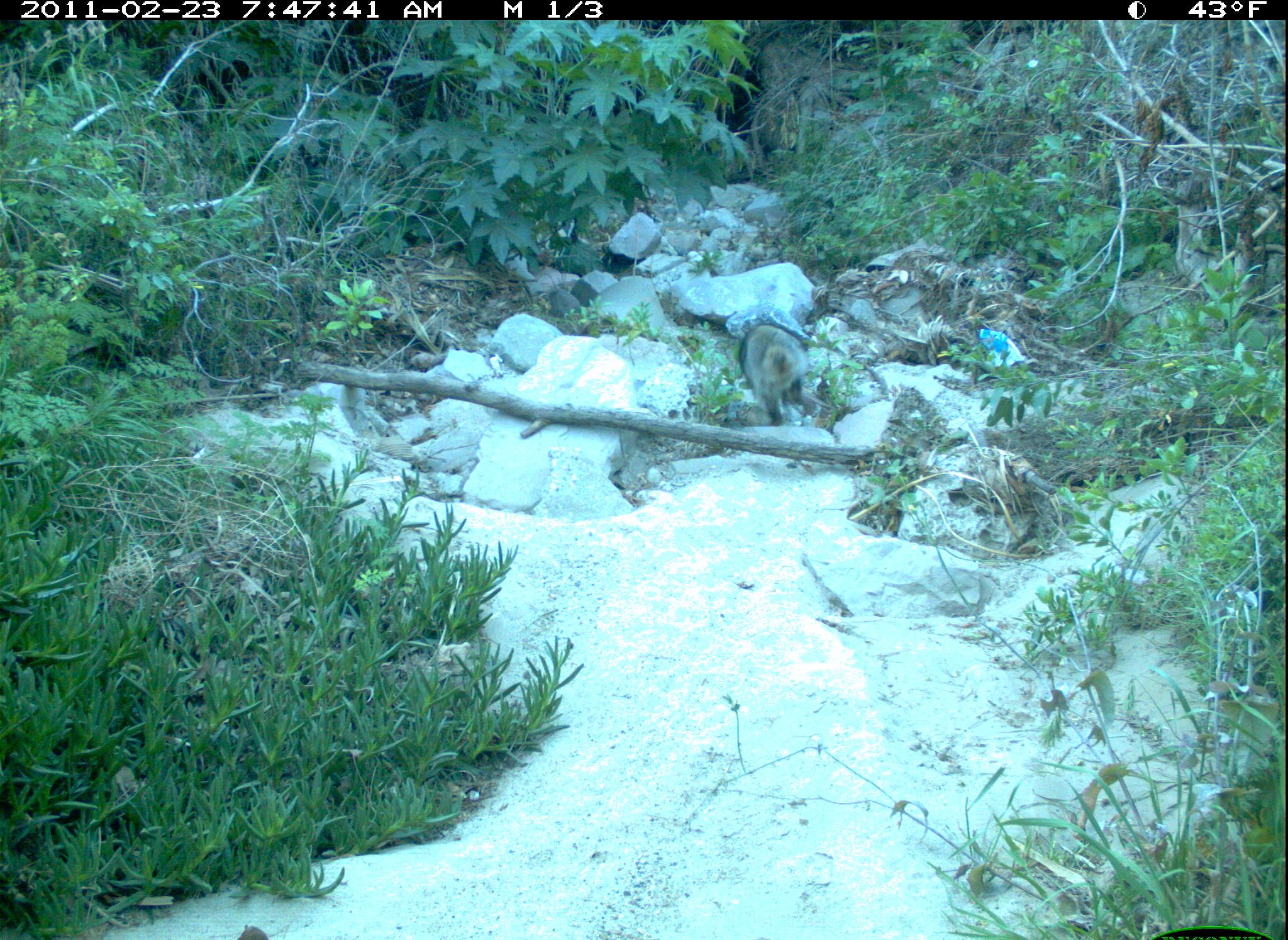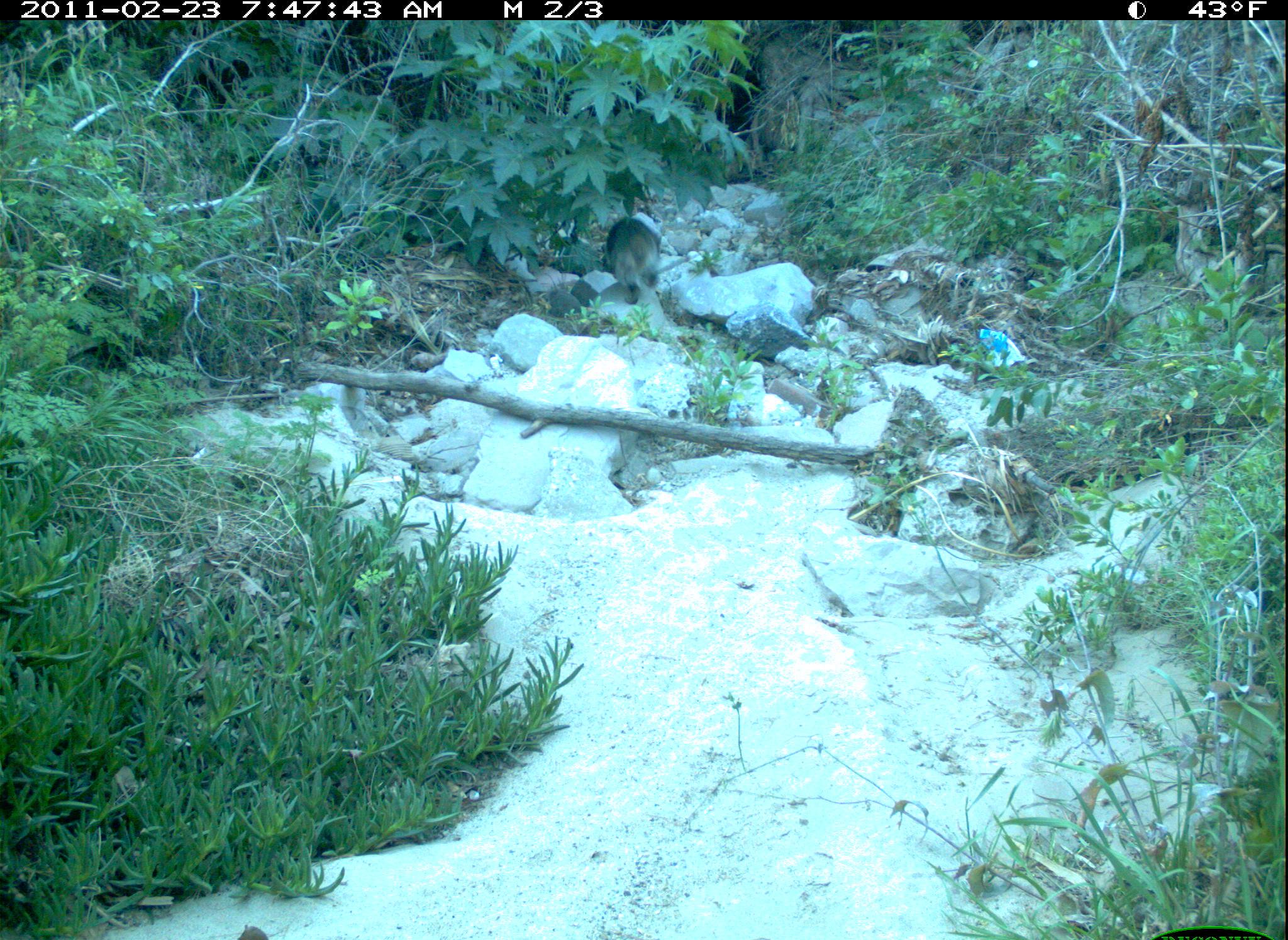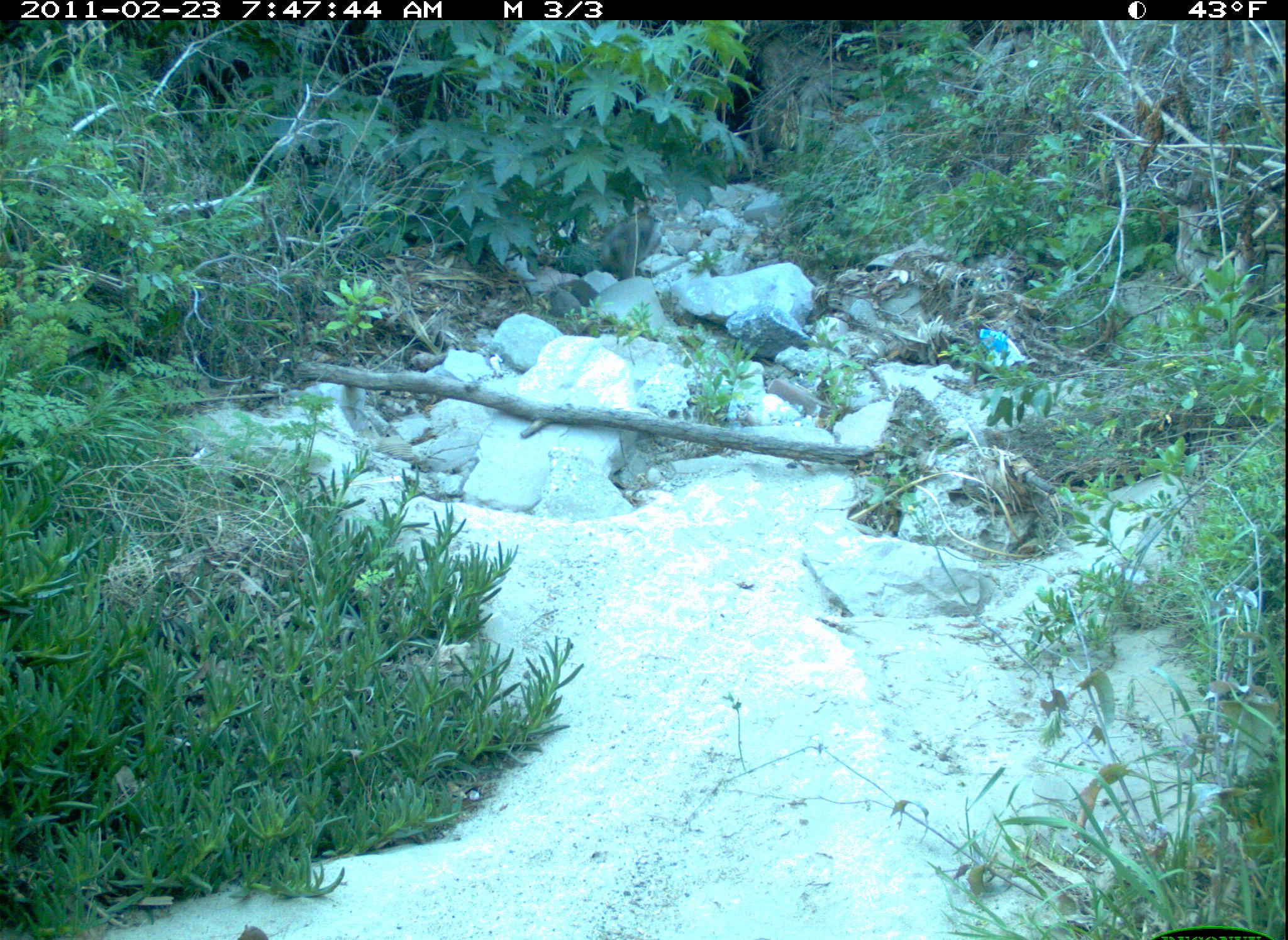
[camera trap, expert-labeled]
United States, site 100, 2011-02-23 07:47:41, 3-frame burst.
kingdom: Animalia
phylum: Chordata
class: Mammalia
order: Carnivora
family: Procyonidae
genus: Procyon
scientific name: Procyon lotor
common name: raccoon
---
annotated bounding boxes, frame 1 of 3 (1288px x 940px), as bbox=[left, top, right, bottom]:
raccoon: bbox=[724, 301, 852, 440]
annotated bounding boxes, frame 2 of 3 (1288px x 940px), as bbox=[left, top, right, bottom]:
raccoon: bbox=[597, 197, 676, 314]